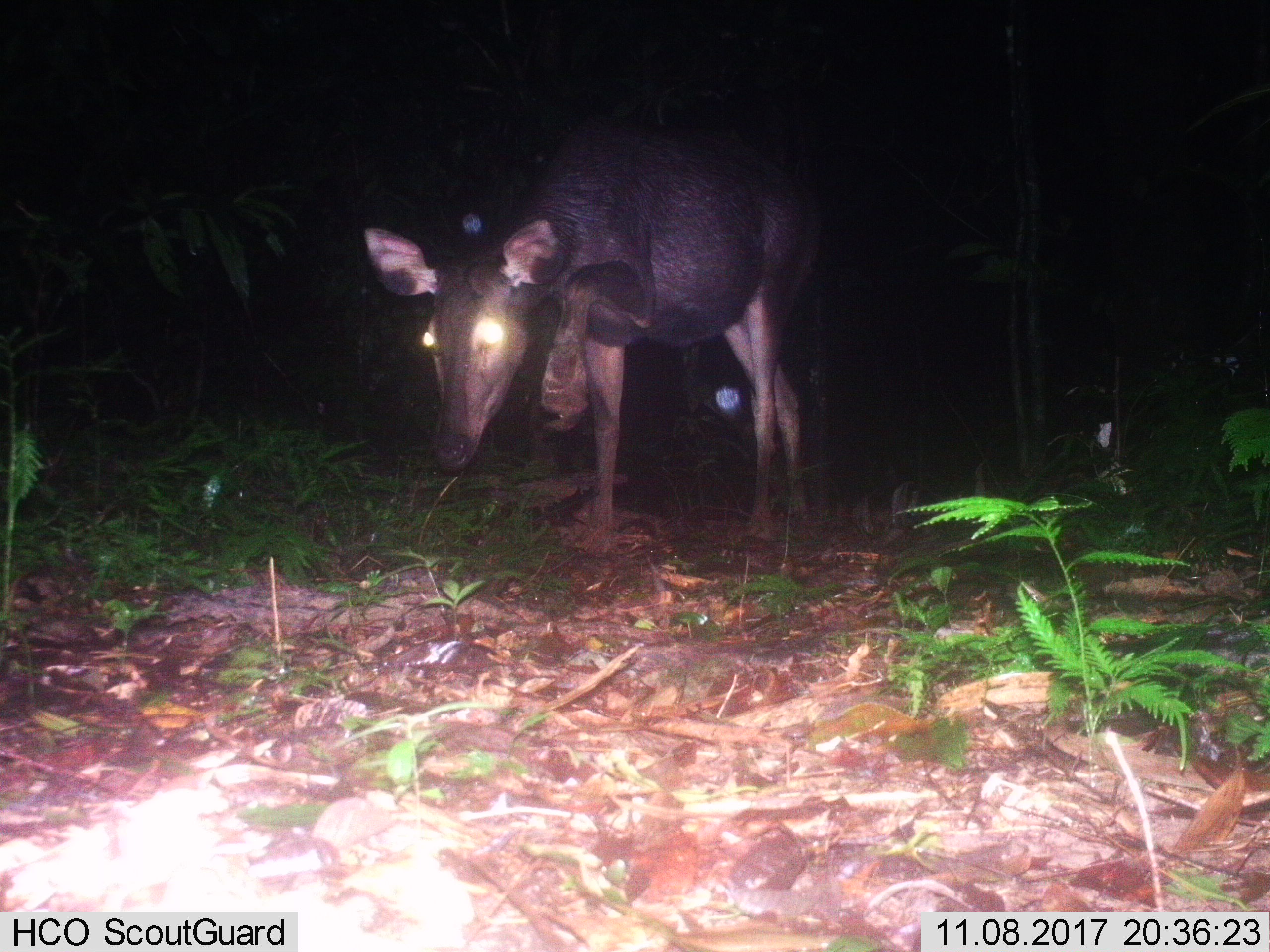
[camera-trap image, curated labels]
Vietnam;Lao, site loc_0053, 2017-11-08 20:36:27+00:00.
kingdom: Animalia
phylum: Chordata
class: Mammalia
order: Artiodactyla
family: Cervidae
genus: Rusa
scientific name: Rusa unicolor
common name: sambar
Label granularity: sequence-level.